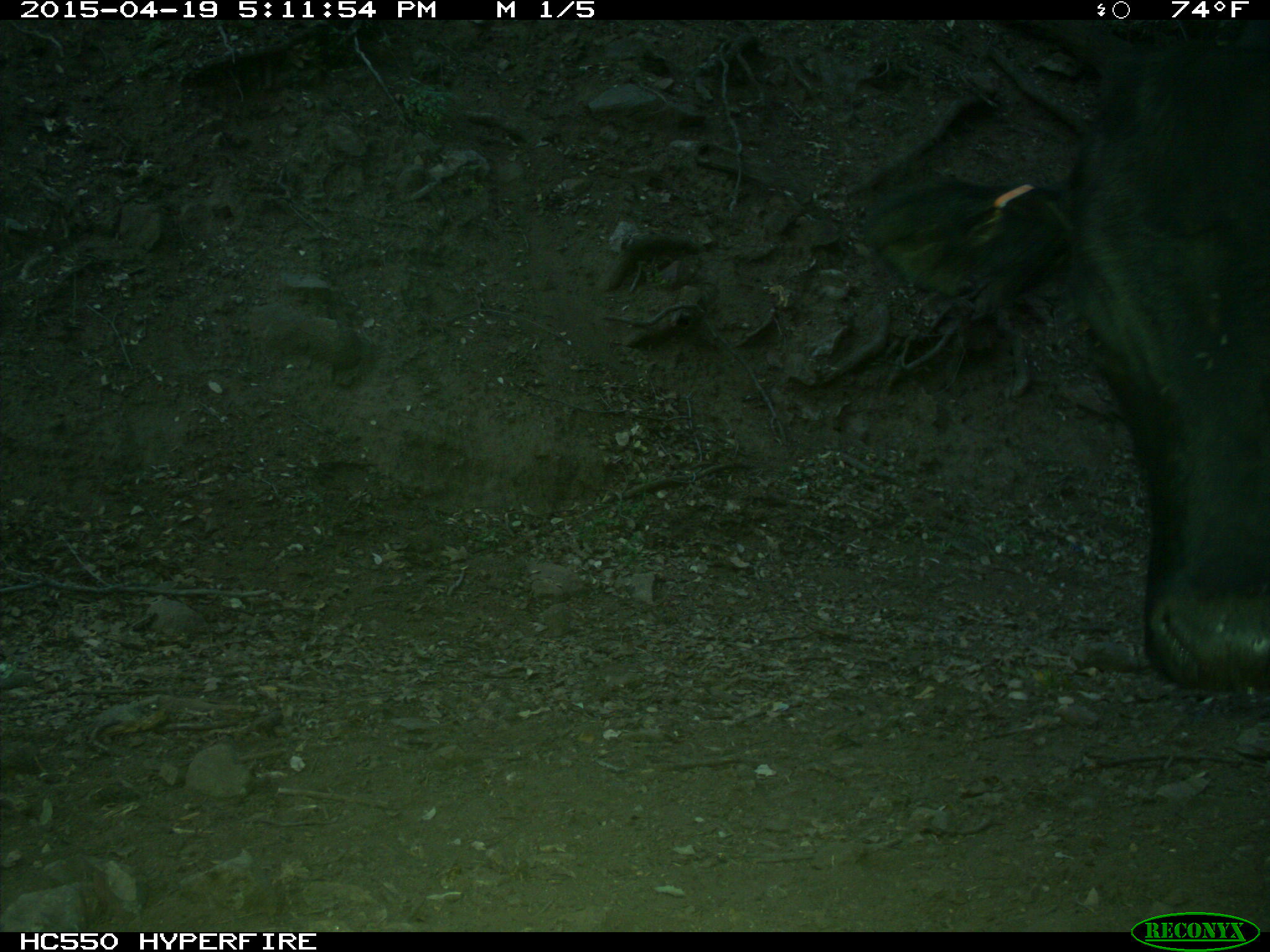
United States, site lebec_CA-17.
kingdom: Animalia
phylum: Chordata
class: Mammalia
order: Artiodactyla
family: Bovidae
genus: Bos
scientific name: Bos taurus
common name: domestic cow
Bos taurus (domestic cow).